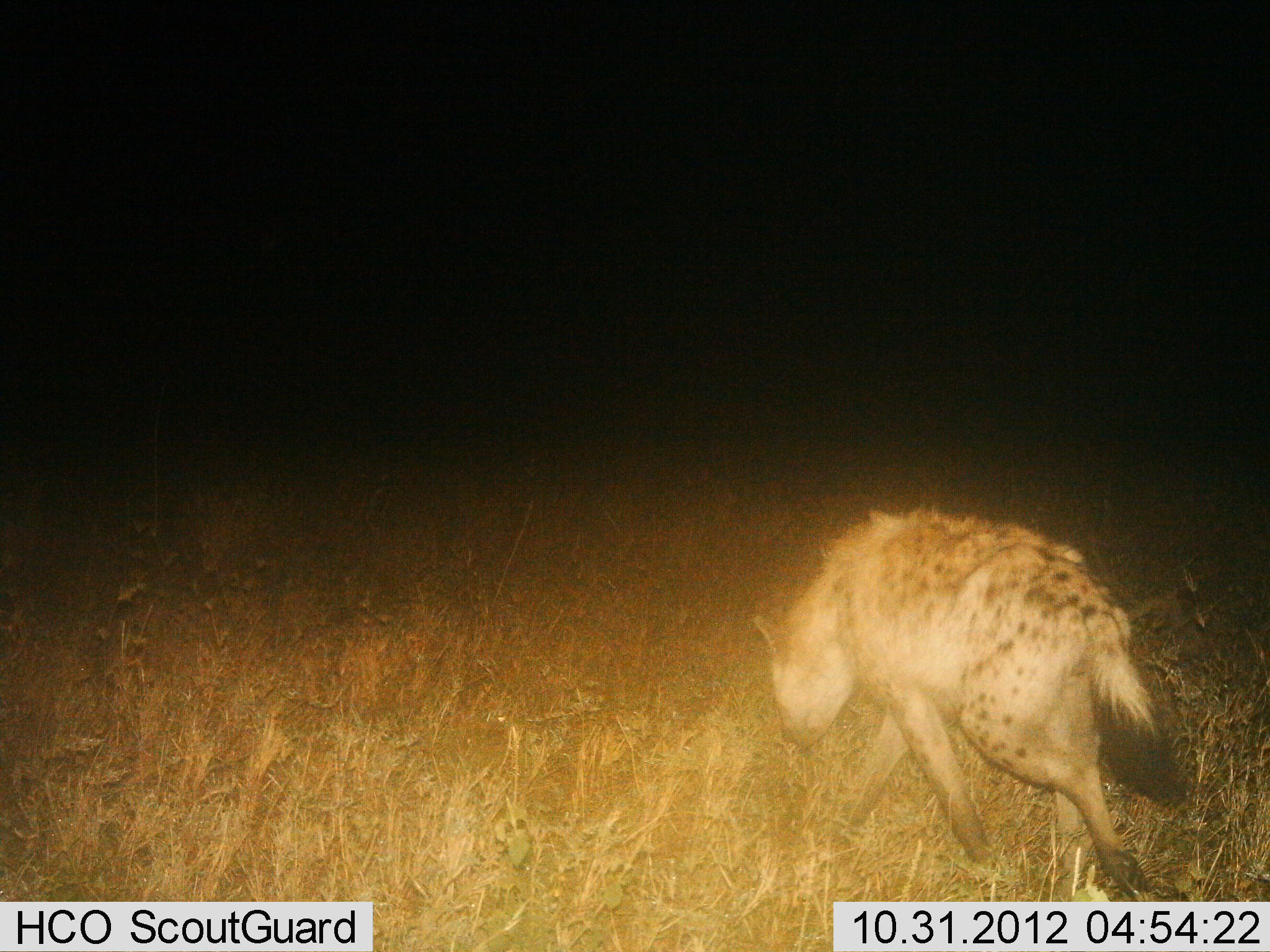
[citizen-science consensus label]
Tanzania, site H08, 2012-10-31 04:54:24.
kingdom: Animalia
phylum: Chordata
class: Mammalia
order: Carnivora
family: Hyaenidae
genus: Crocuta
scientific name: Crocuta crocuta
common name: spotted hyena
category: hyenaspotted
Hyenaspotted (spotted hyena) (Crocuta crocuta), count 1. Behavior (volunteer vote fractions): standing 0%, resting 0%, moving 100%, interacting 0%. Young present (vote fraction): 0%. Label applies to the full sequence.